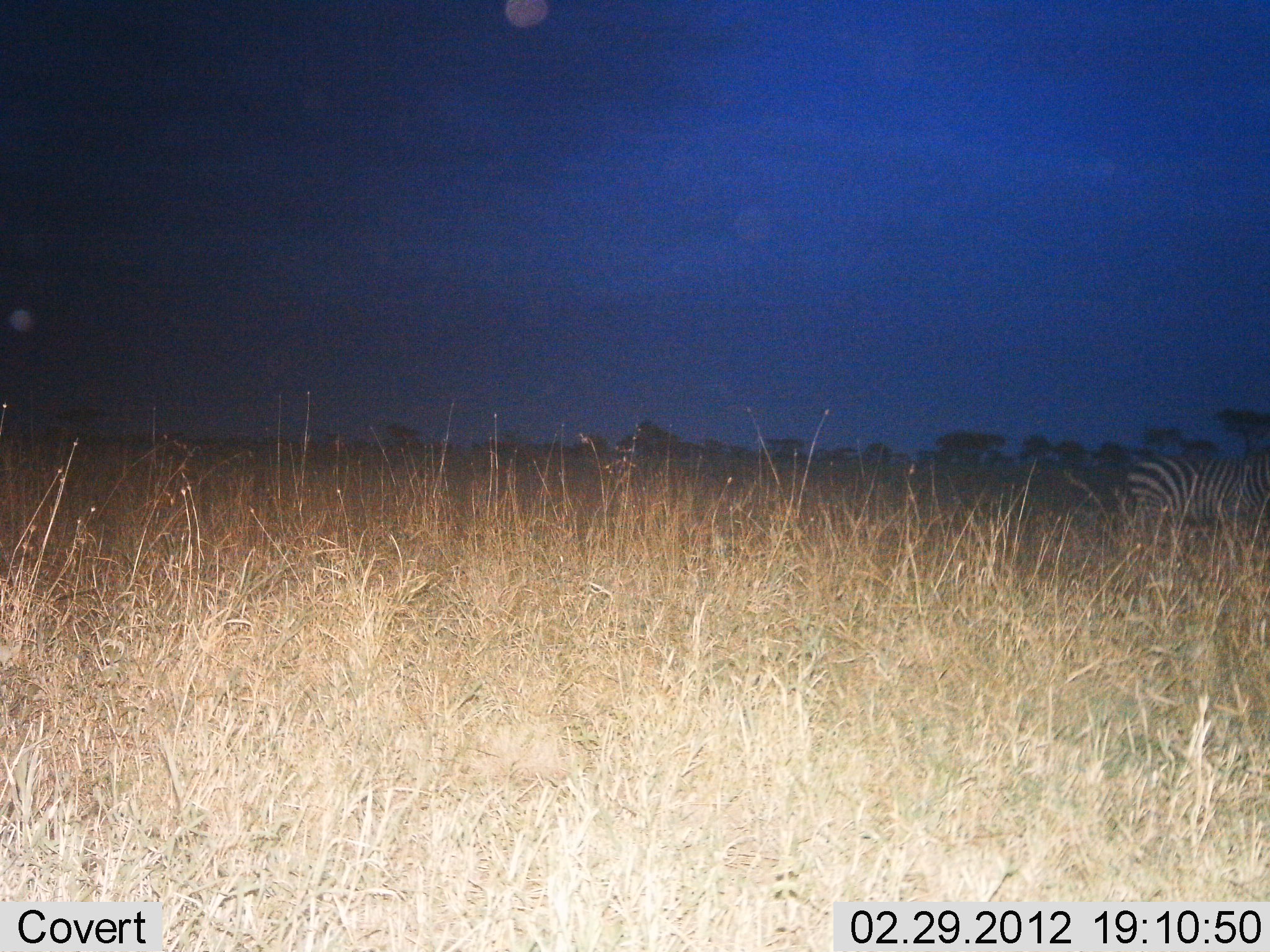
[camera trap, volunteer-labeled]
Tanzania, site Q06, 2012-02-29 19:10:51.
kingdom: Animalia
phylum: Chordata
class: Mammalia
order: Perissodactyla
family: Equidae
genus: Equus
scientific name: Equus quagga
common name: plains zebra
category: zebra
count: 1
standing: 88%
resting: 0%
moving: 12%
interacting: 0%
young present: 0%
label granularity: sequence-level